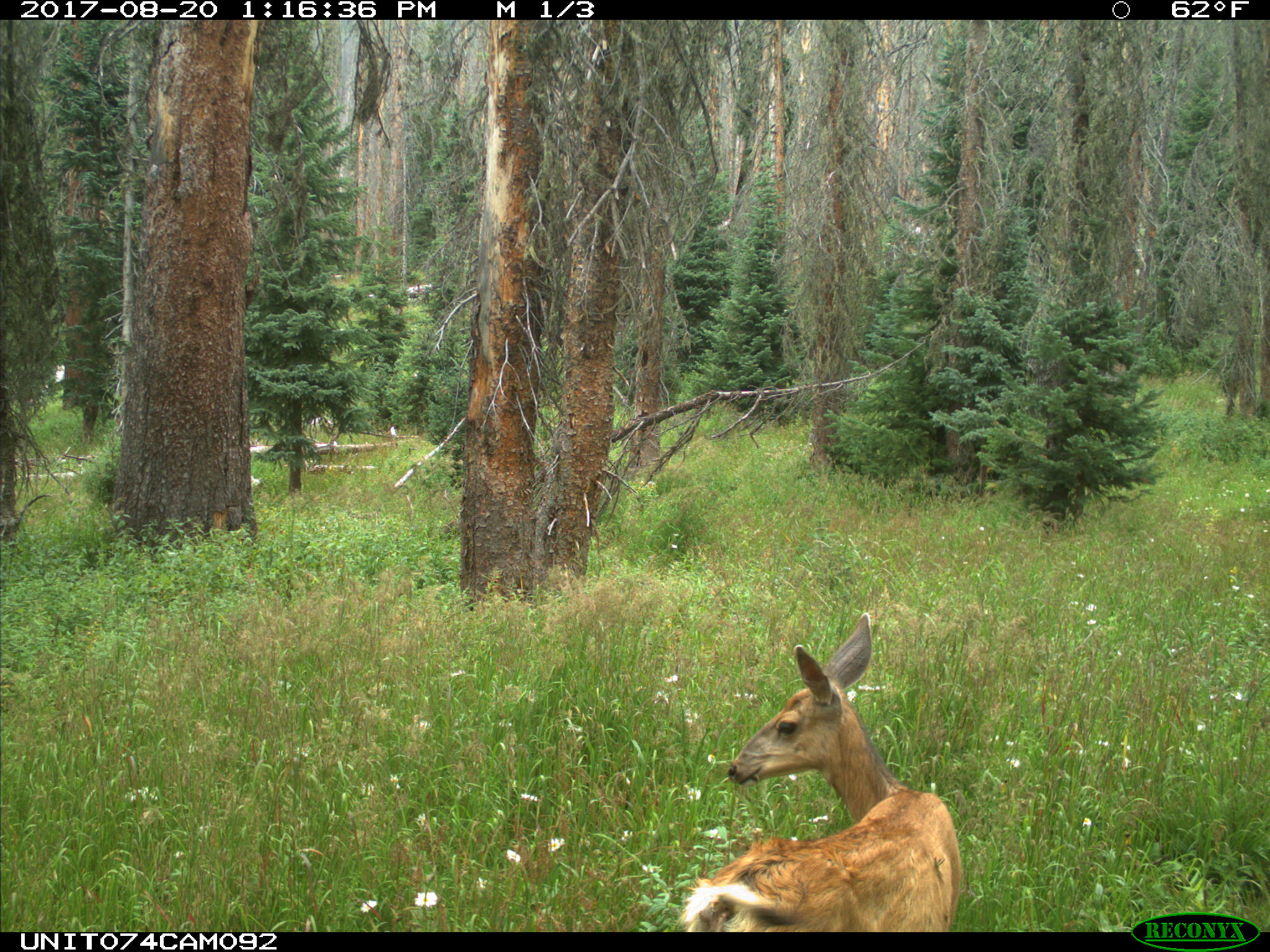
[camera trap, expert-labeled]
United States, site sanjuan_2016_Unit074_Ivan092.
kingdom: Animalia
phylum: Chordata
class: Mammalia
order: Artiodactyla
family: Cervidae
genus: Odocoileus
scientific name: Odocoileus hemionus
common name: mule deer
Odocoileus hemionus (mule deer).